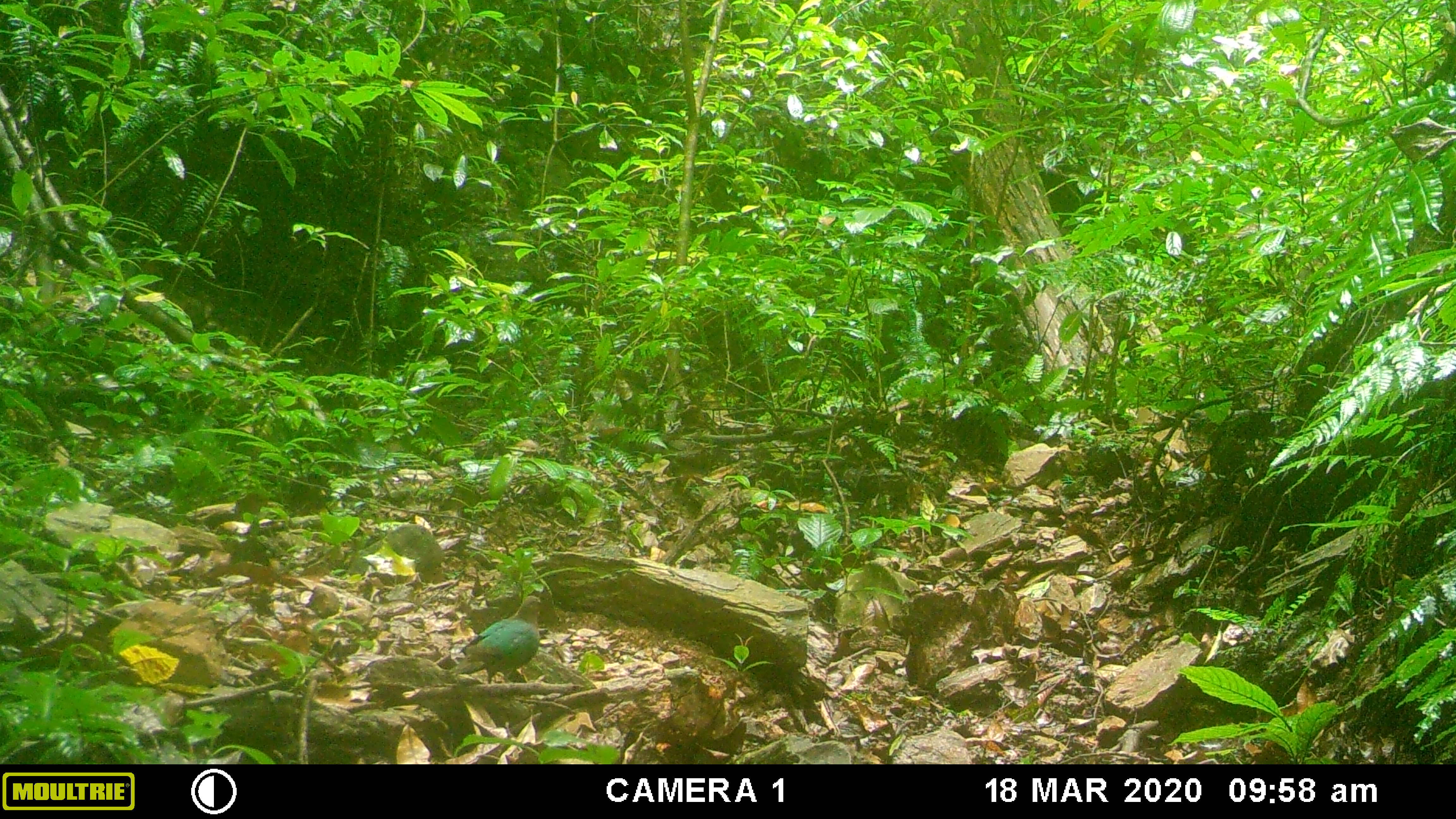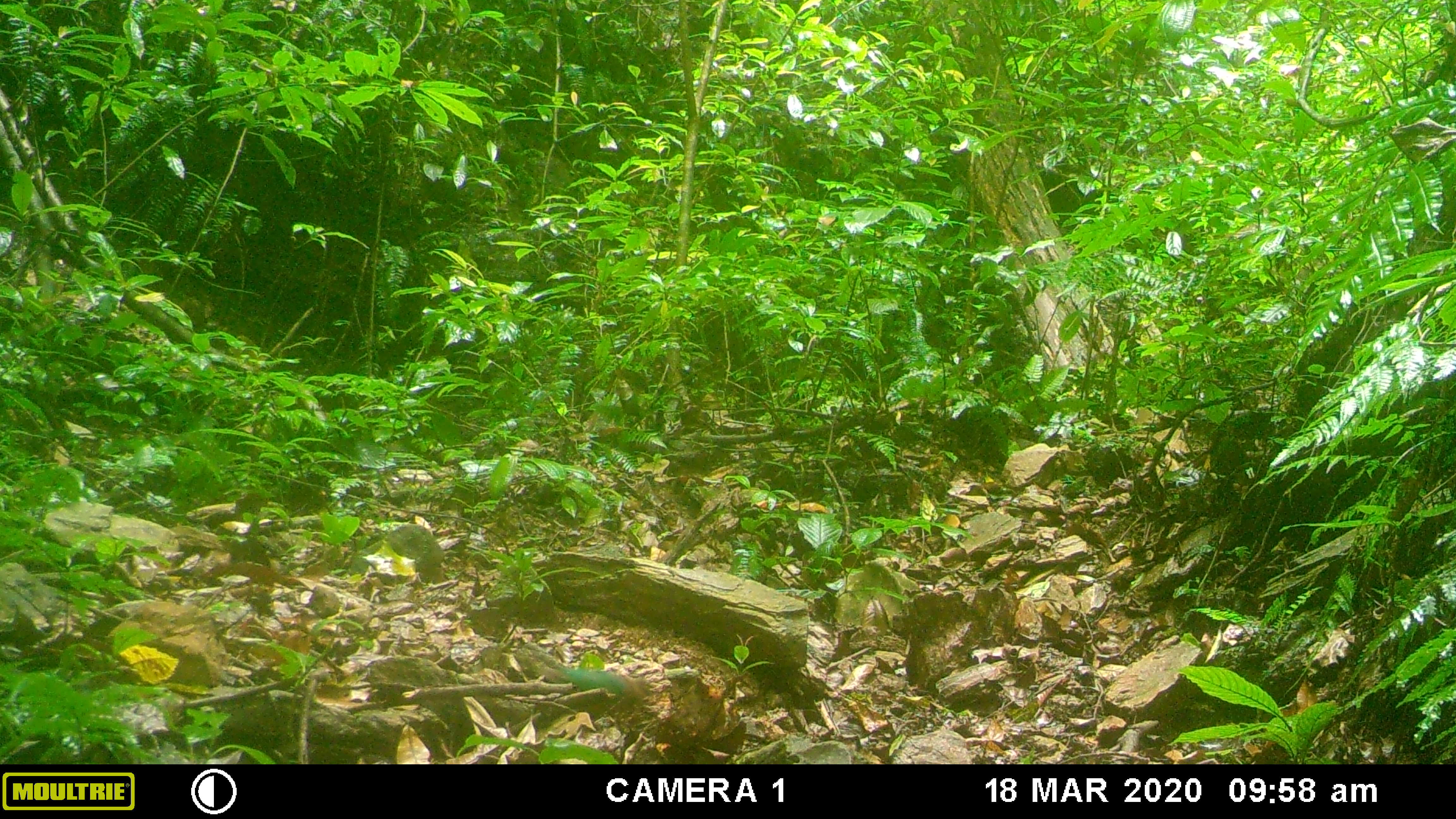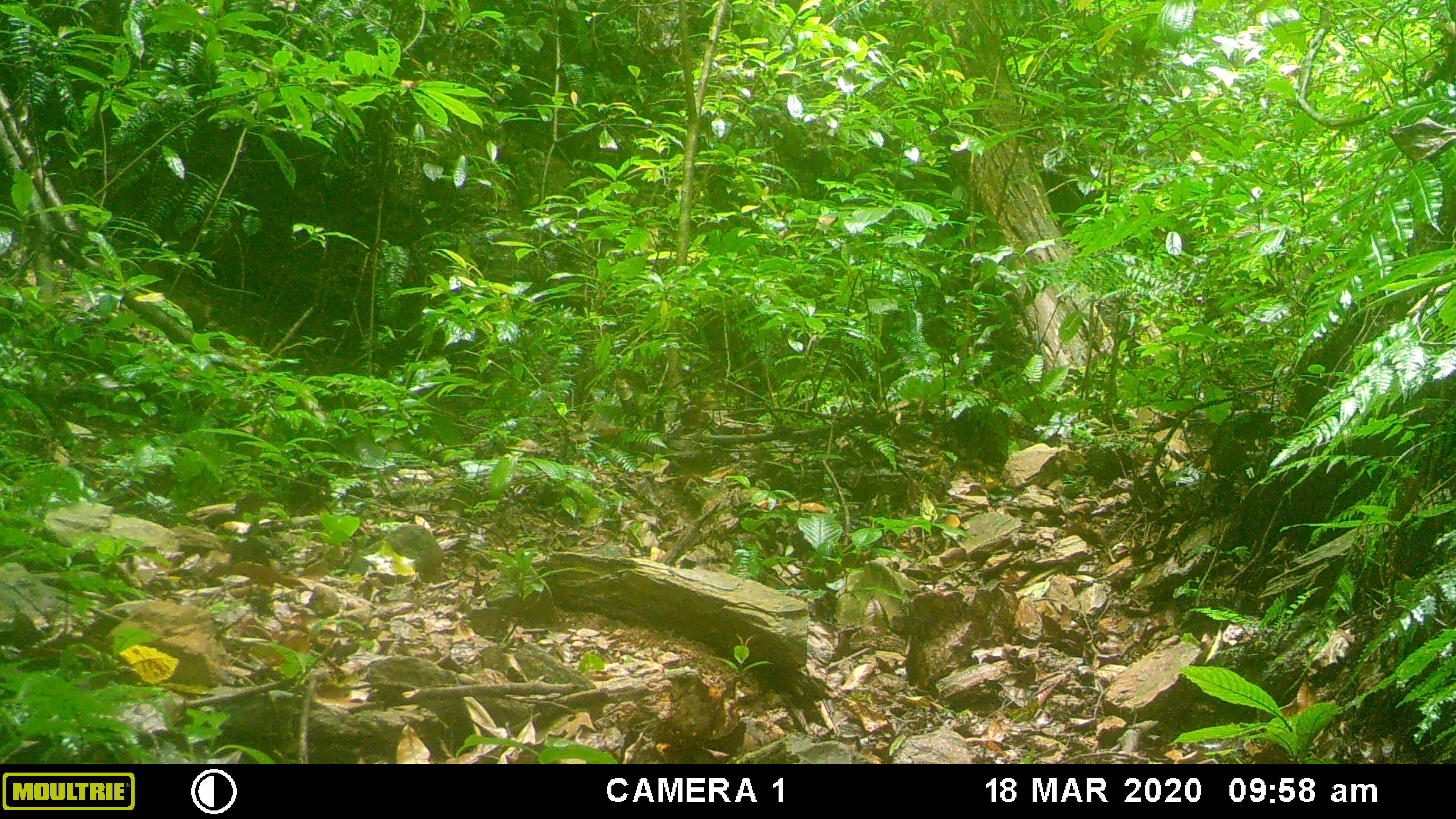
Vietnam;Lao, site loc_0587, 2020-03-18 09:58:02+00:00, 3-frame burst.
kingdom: Animalia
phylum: Chordata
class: Aves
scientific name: Aves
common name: bird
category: unidentified bird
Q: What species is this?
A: Unidentified bird (bird) (Aves).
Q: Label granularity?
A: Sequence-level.